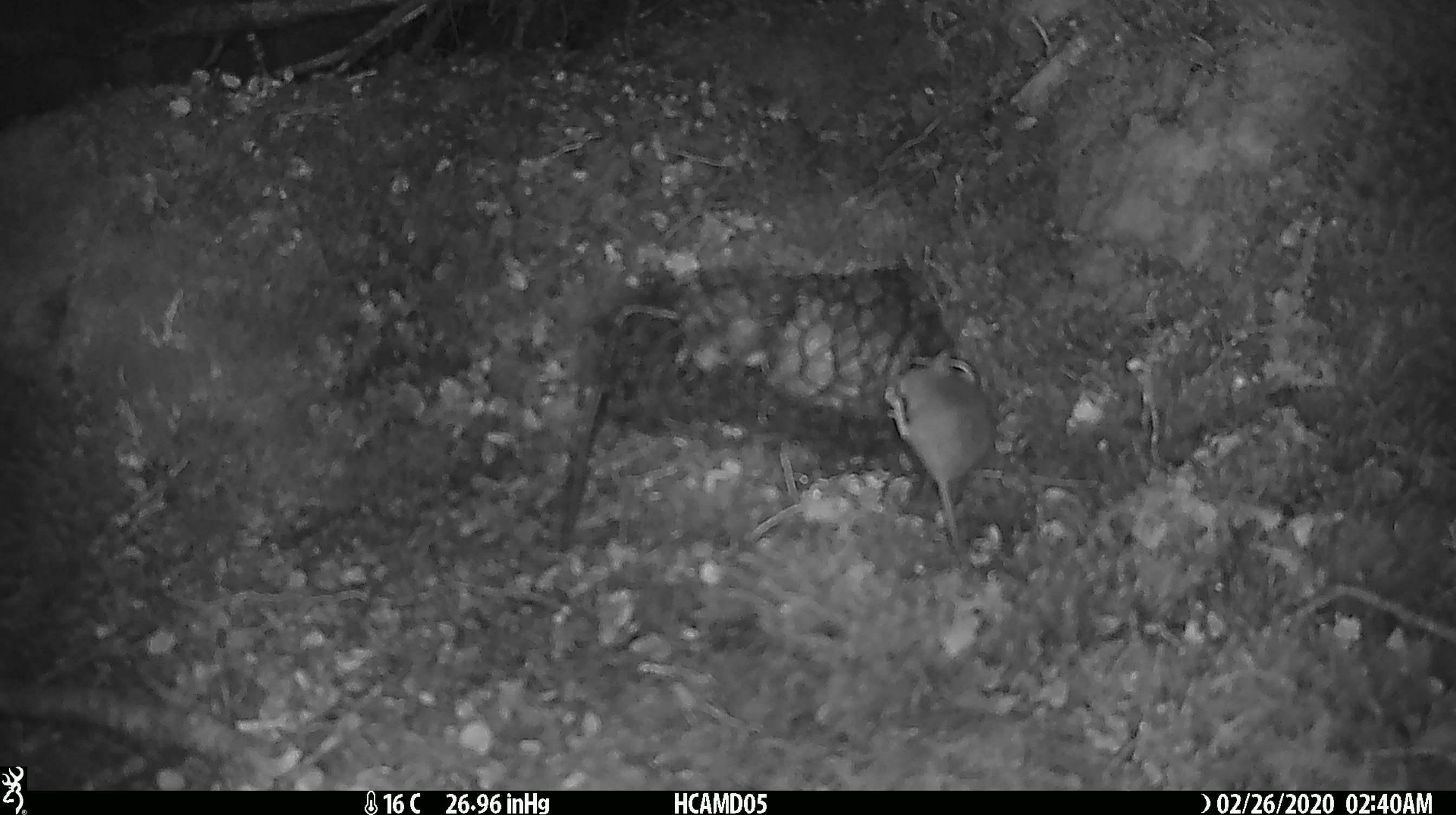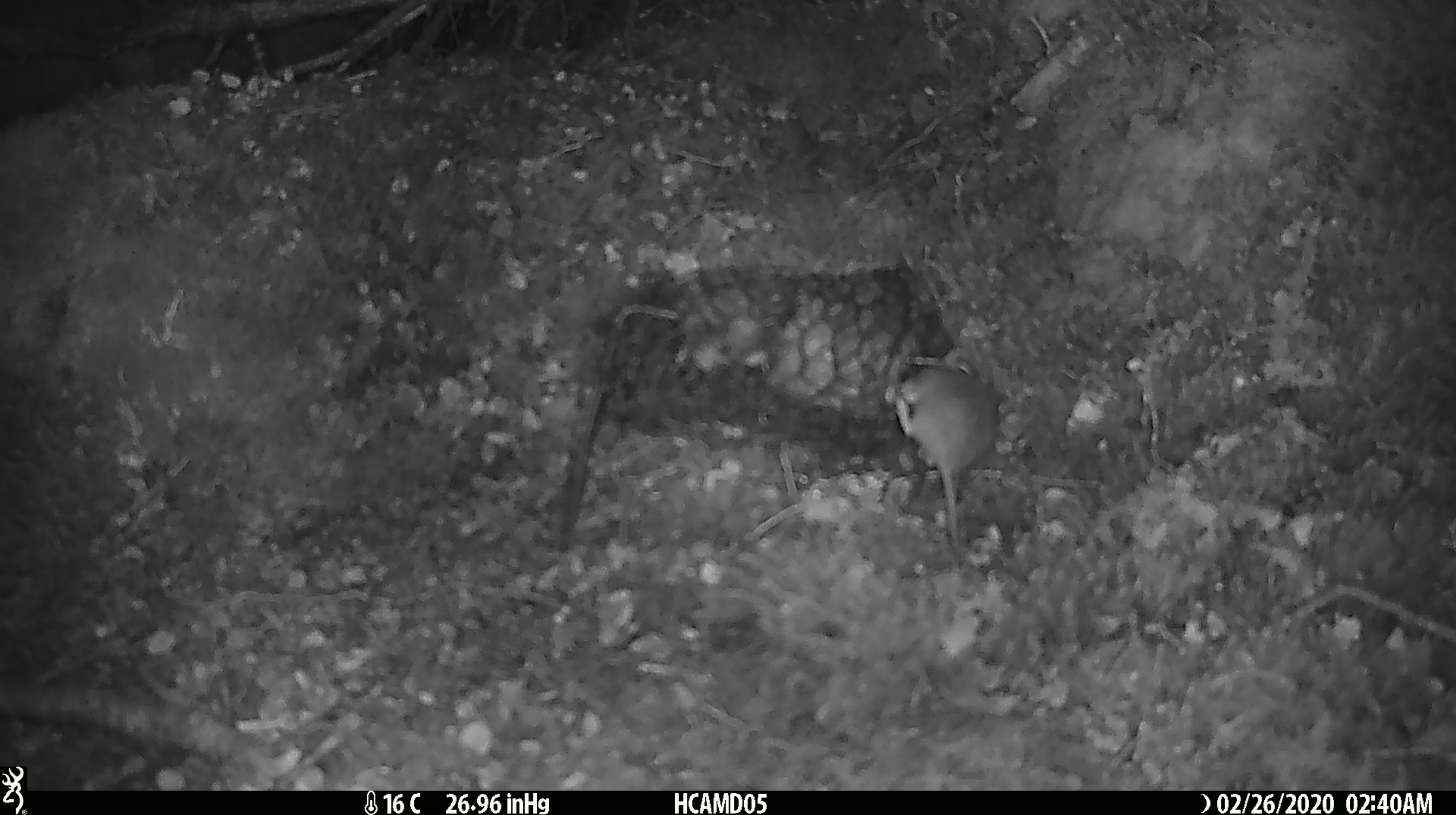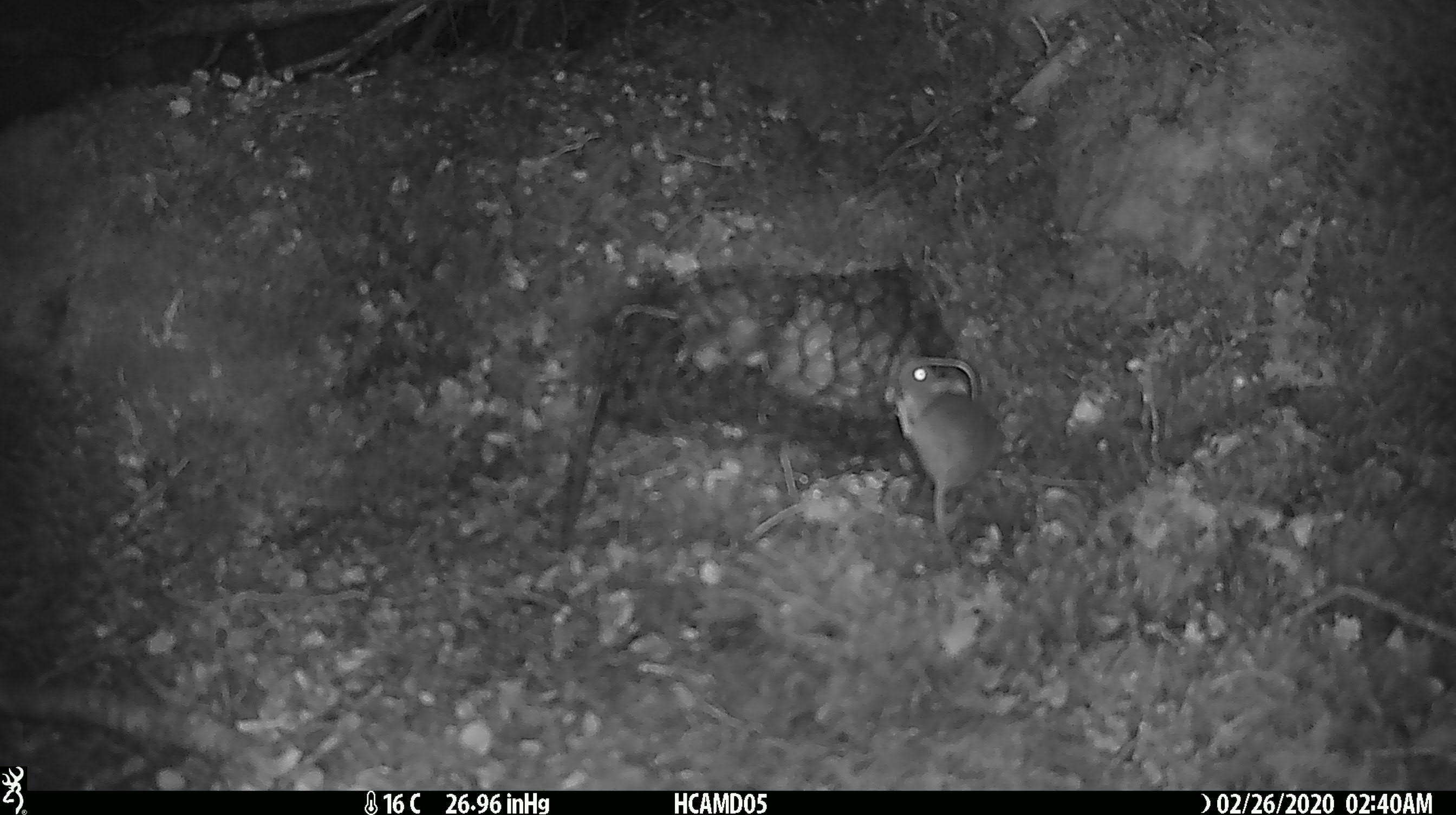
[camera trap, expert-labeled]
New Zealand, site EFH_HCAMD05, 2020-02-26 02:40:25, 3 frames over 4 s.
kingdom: Animalia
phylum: Chordata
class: Mammalia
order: Rodentia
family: Muridae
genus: Mus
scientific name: Mus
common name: mouse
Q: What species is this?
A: Mouse (Mus).